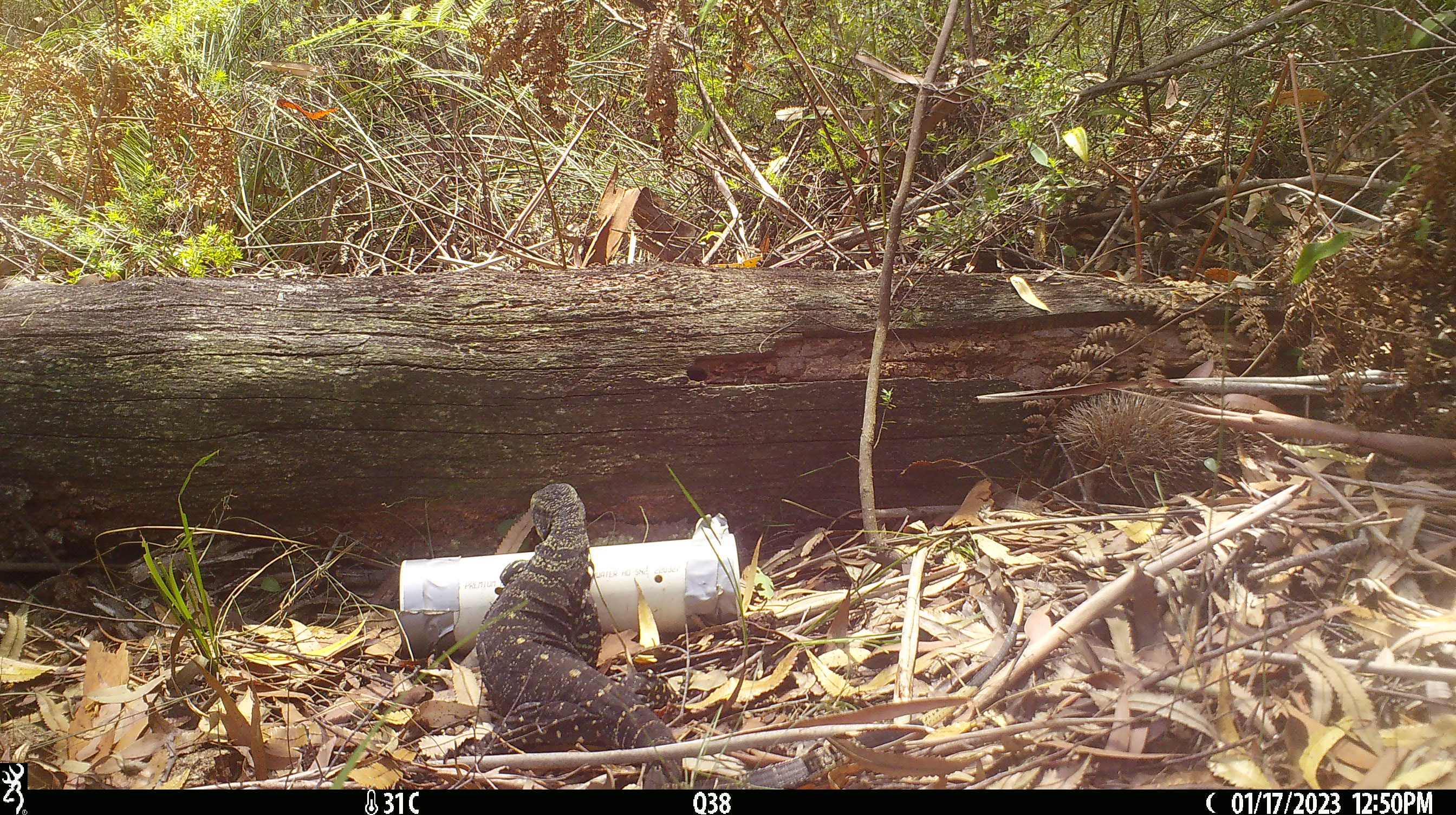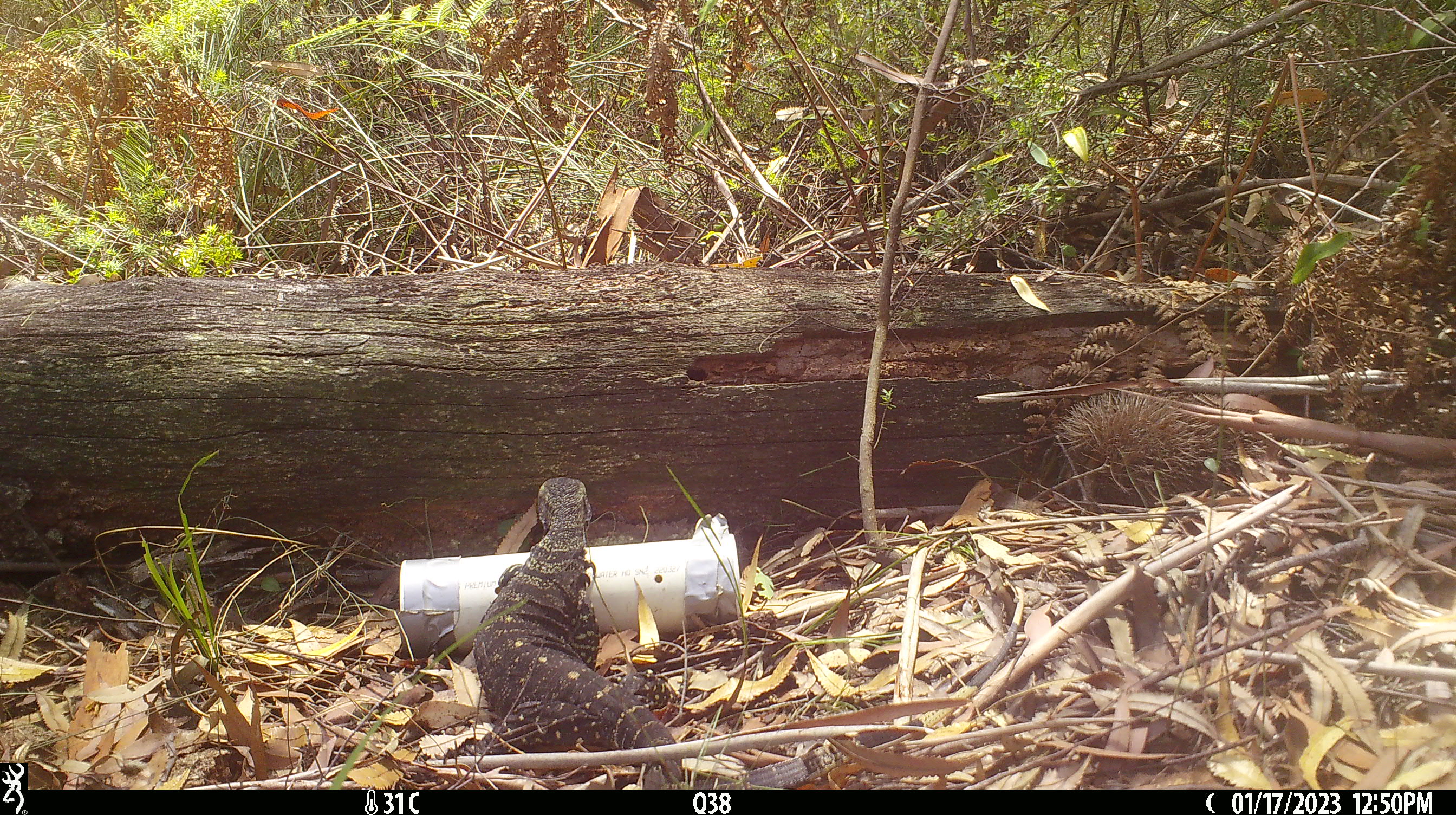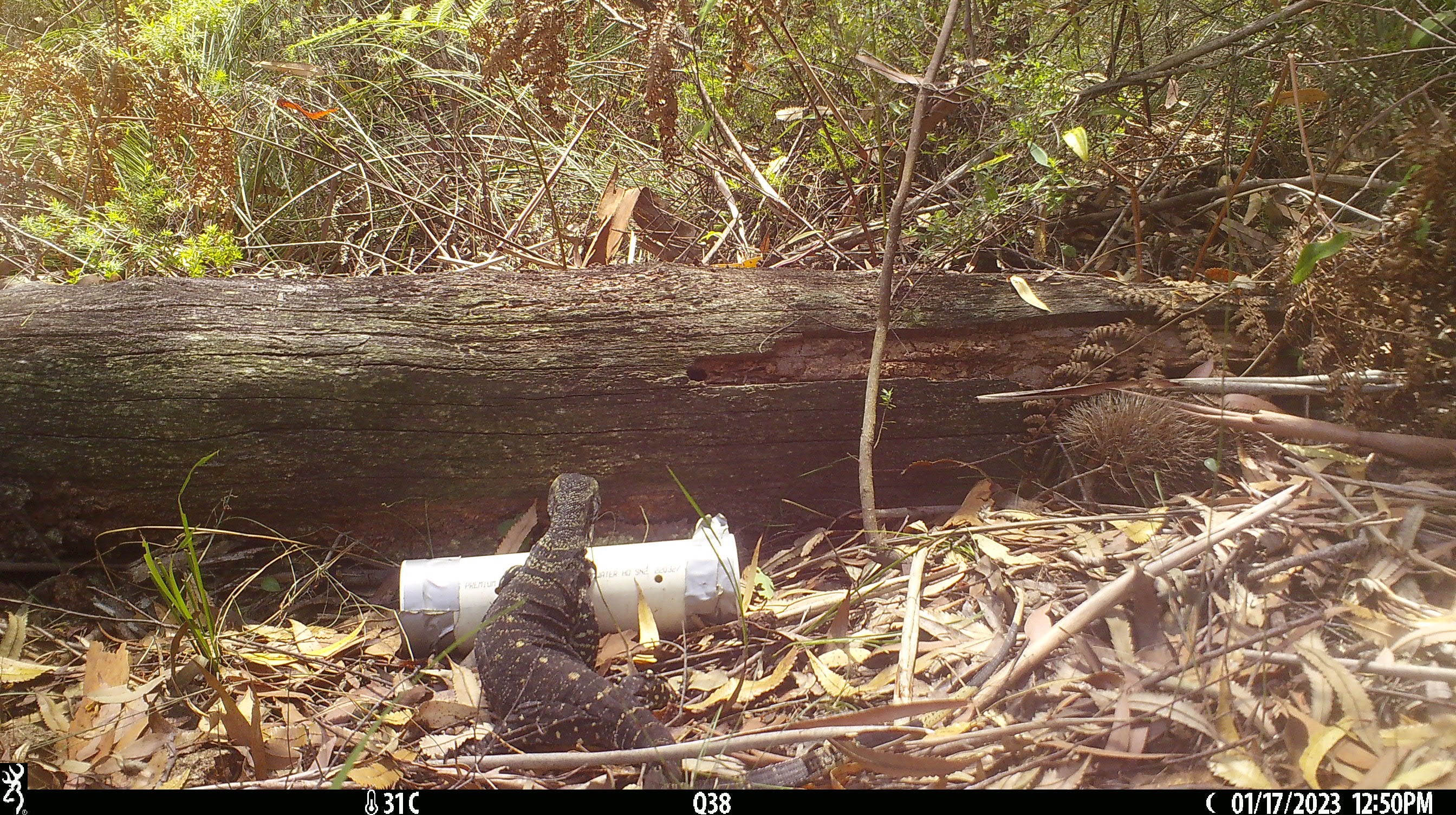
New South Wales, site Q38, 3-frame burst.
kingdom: Animalia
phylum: Chordata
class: Reptilia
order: Squamata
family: Varanidae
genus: Varanus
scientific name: Varanus varius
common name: lace monitor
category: goanna